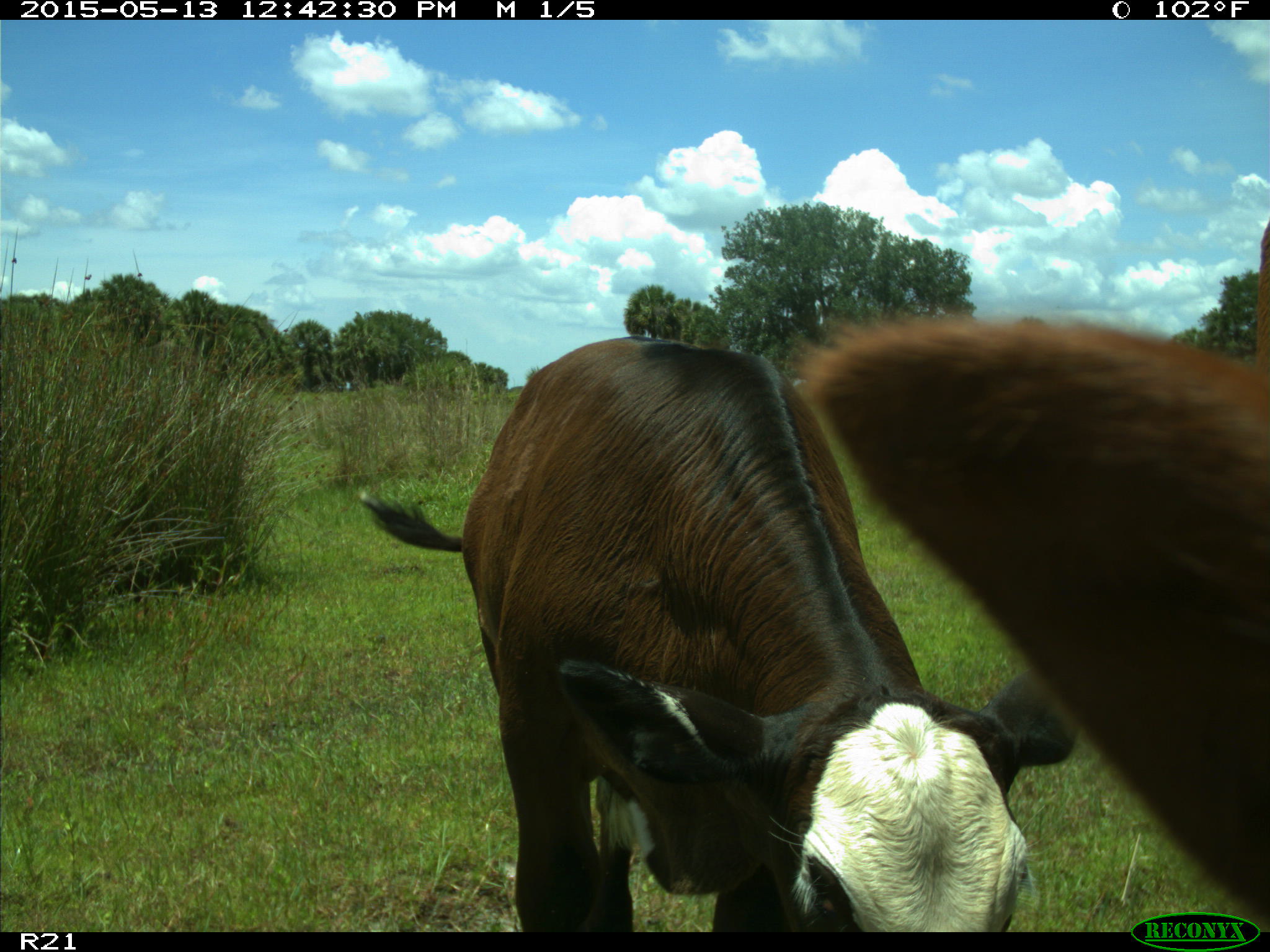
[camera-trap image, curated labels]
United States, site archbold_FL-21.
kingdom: Animalia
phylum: Chordata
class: Mammalia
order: Artiodactyla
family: Bovidae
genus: Bos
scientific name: Bos taurus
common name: domestic cow